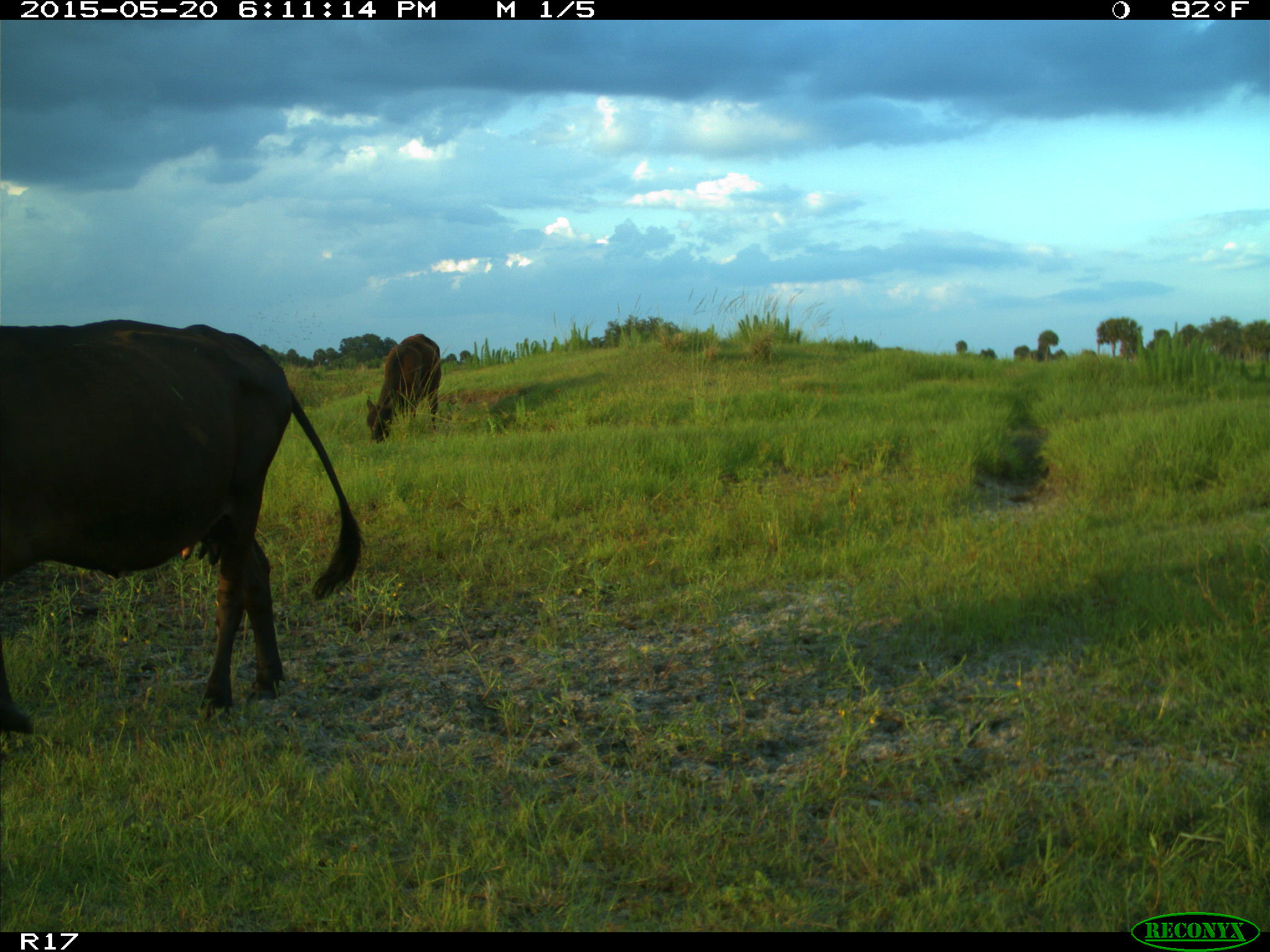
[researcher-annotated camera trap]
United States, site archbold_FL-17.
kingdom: Animalia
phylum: Chordata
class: Mammalia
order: Artiodactyla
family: Bovidae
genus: Bos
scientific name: Bos taurus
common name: domestic cow